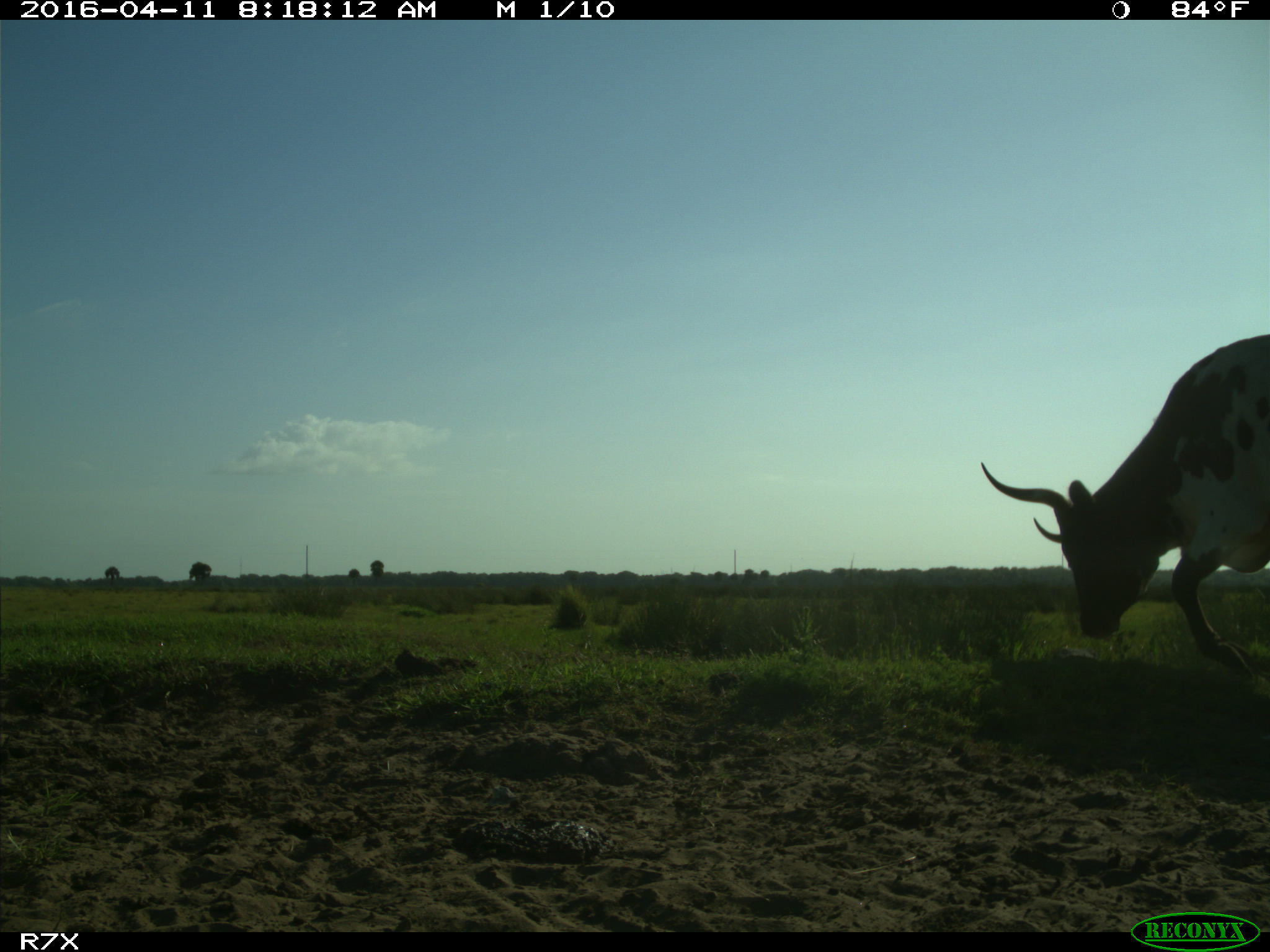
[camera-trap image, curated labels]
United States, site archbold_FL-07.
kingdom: Animalia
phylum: Chordata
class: Mammalia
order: Artiodactyla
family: Bovidae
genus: Bos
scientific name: Bos taurus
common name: domestic cow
Bos taurus (domestic cow).